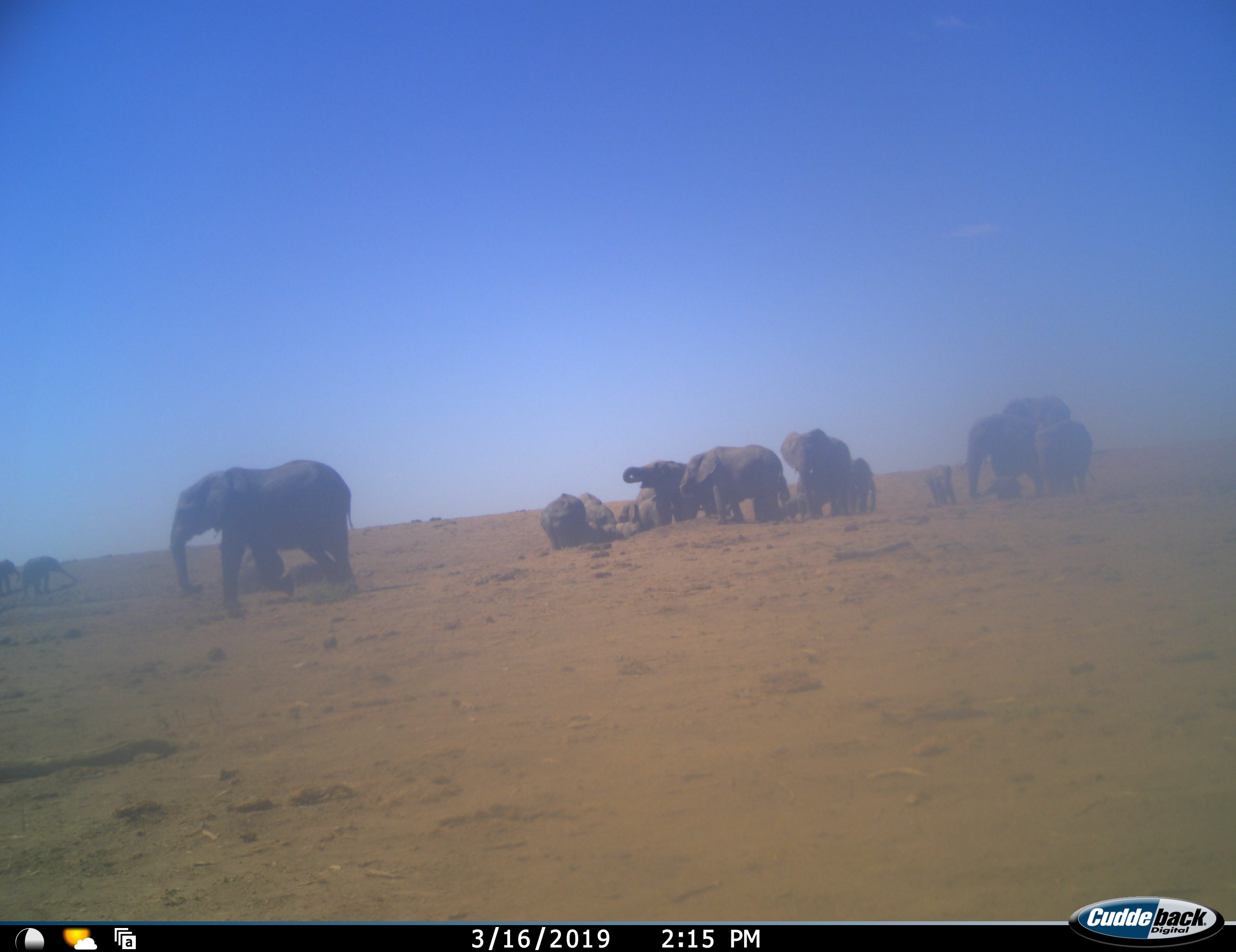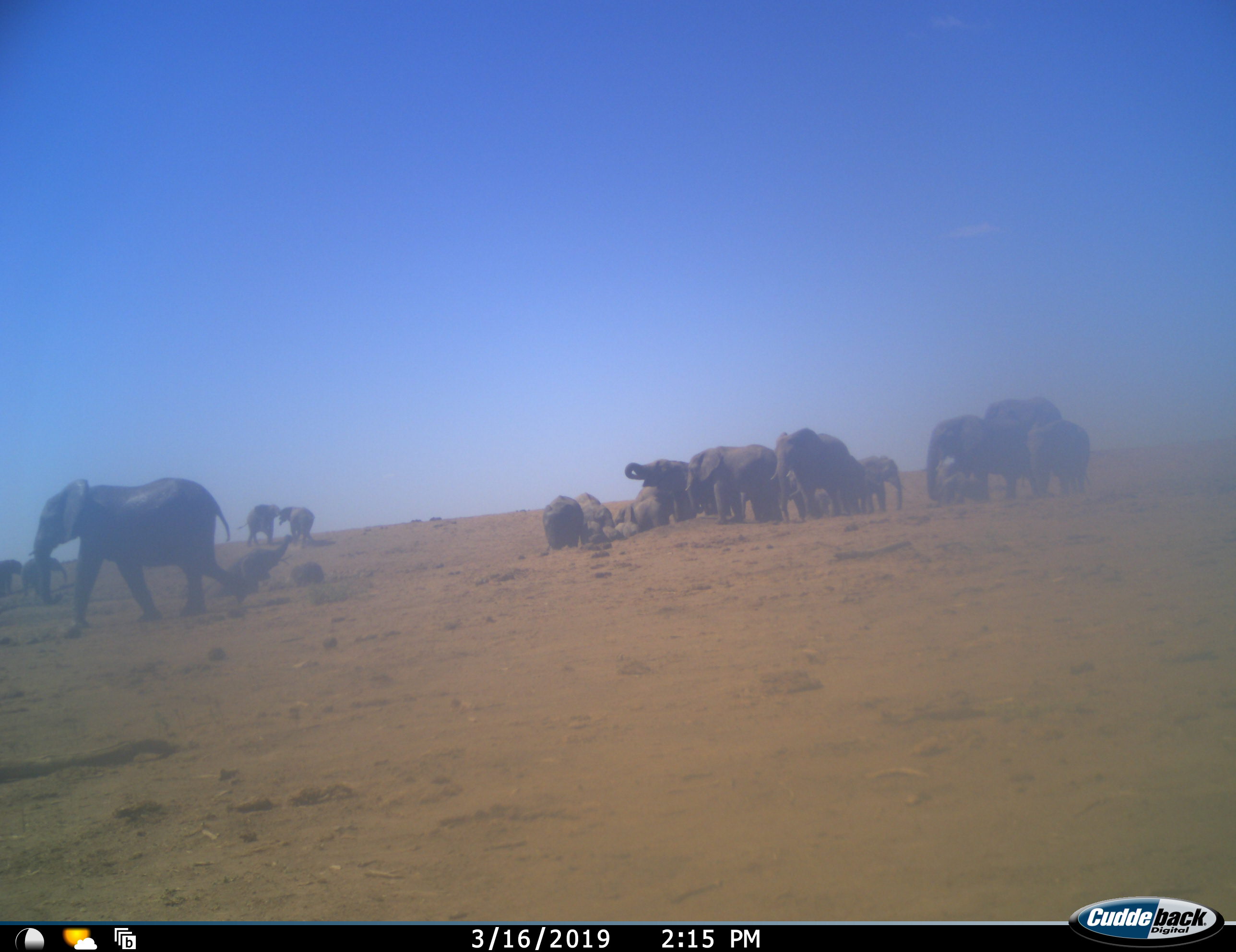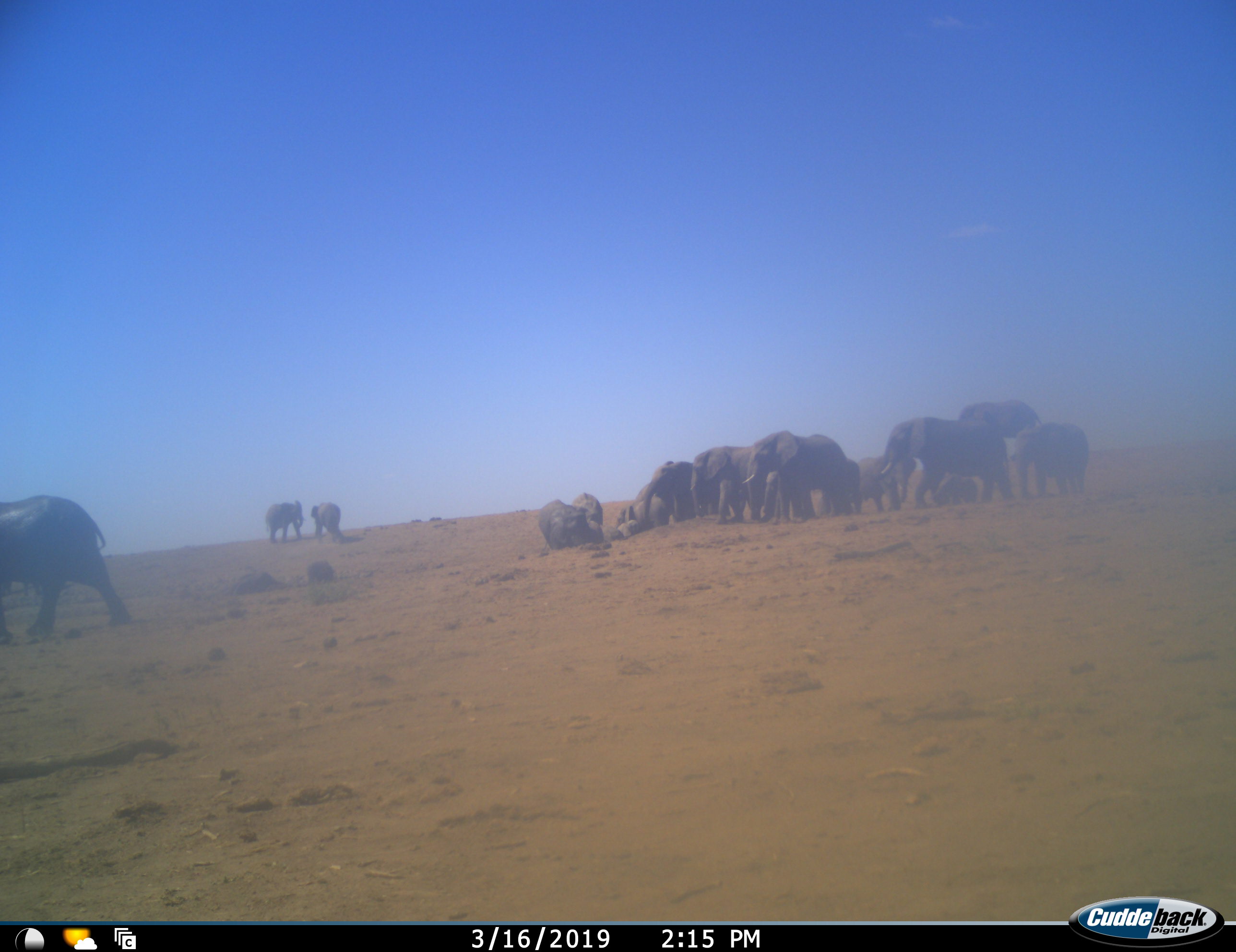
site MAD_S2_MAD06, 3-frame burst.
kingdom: Animalia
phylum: Chordata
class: Mammalia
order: Proboscidea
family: Elephantidae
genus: Loxodonta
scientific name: Loxodonta africana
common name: african bush elephant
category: elephant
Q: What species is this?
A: Elephant (african bush elephant) (Loxodonta africana).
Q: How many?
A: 11-50.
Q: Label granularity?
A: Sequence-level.